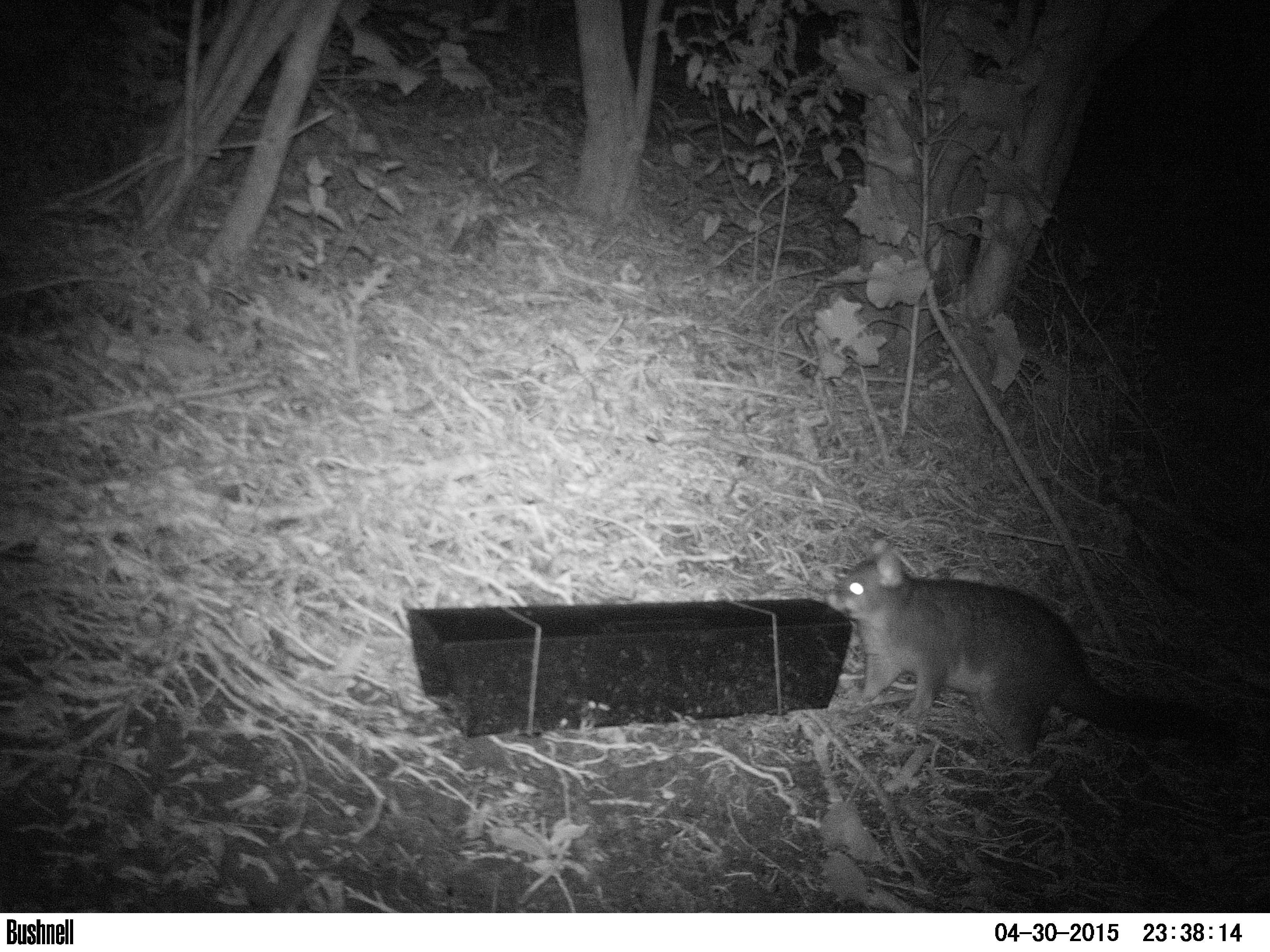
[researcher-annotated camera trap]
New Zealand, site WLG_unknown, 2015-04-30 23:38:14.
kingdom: Animalia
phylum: Chordata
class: Mammalia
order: Diprotodontia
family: Phalangeridae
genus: Trichosurus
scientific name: Trichosurus vulpecula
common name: common brushtail possum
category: possum